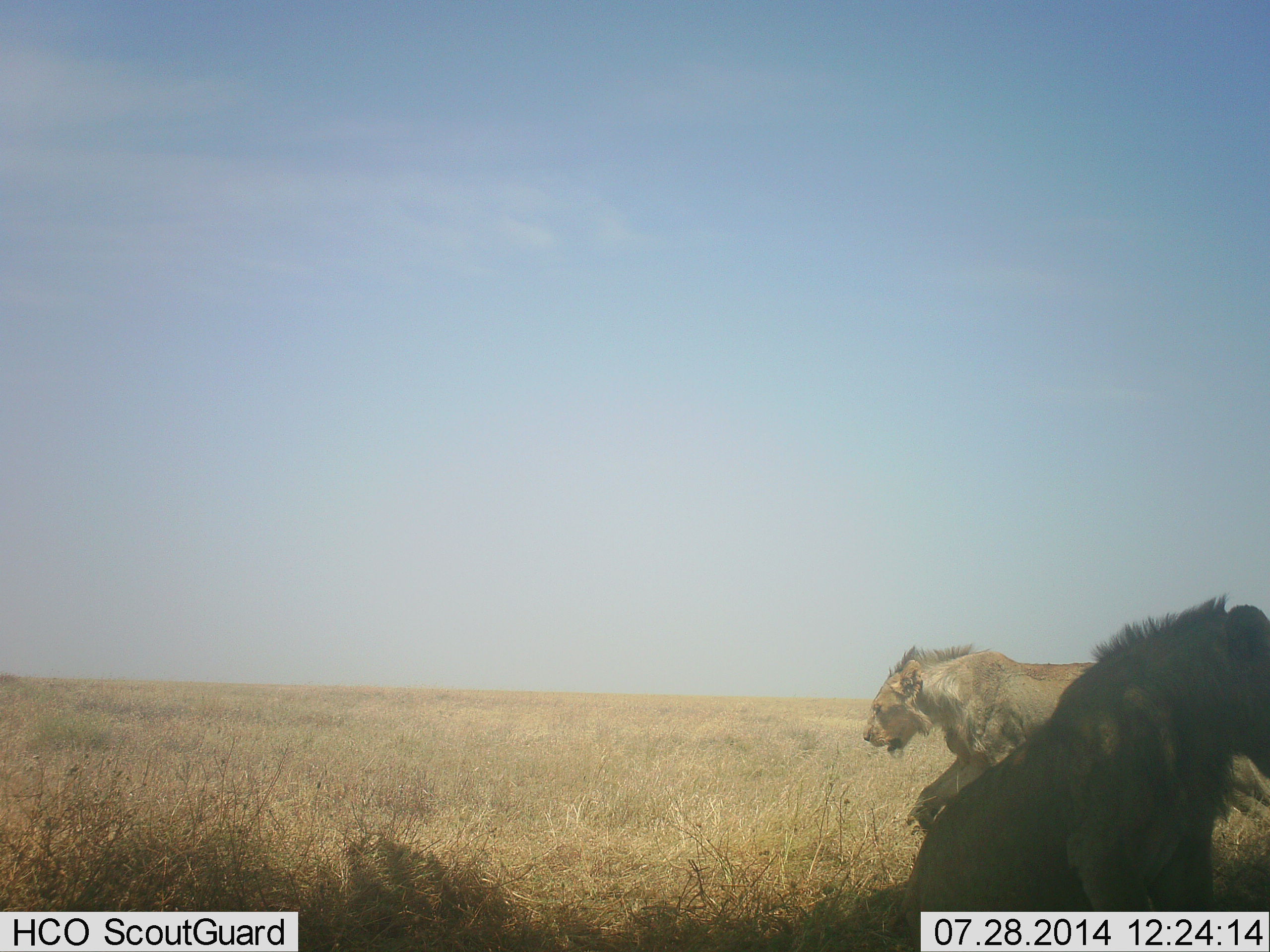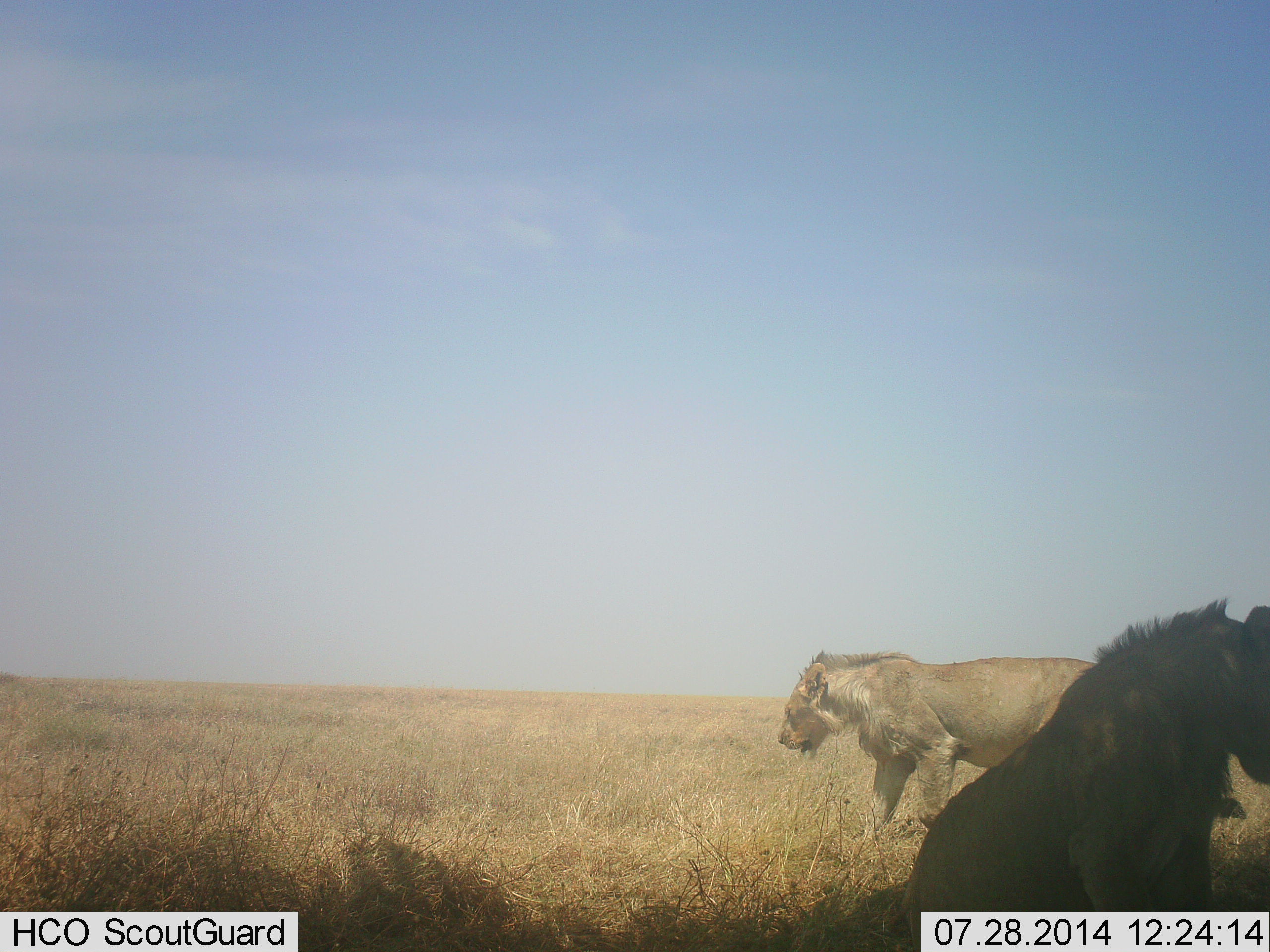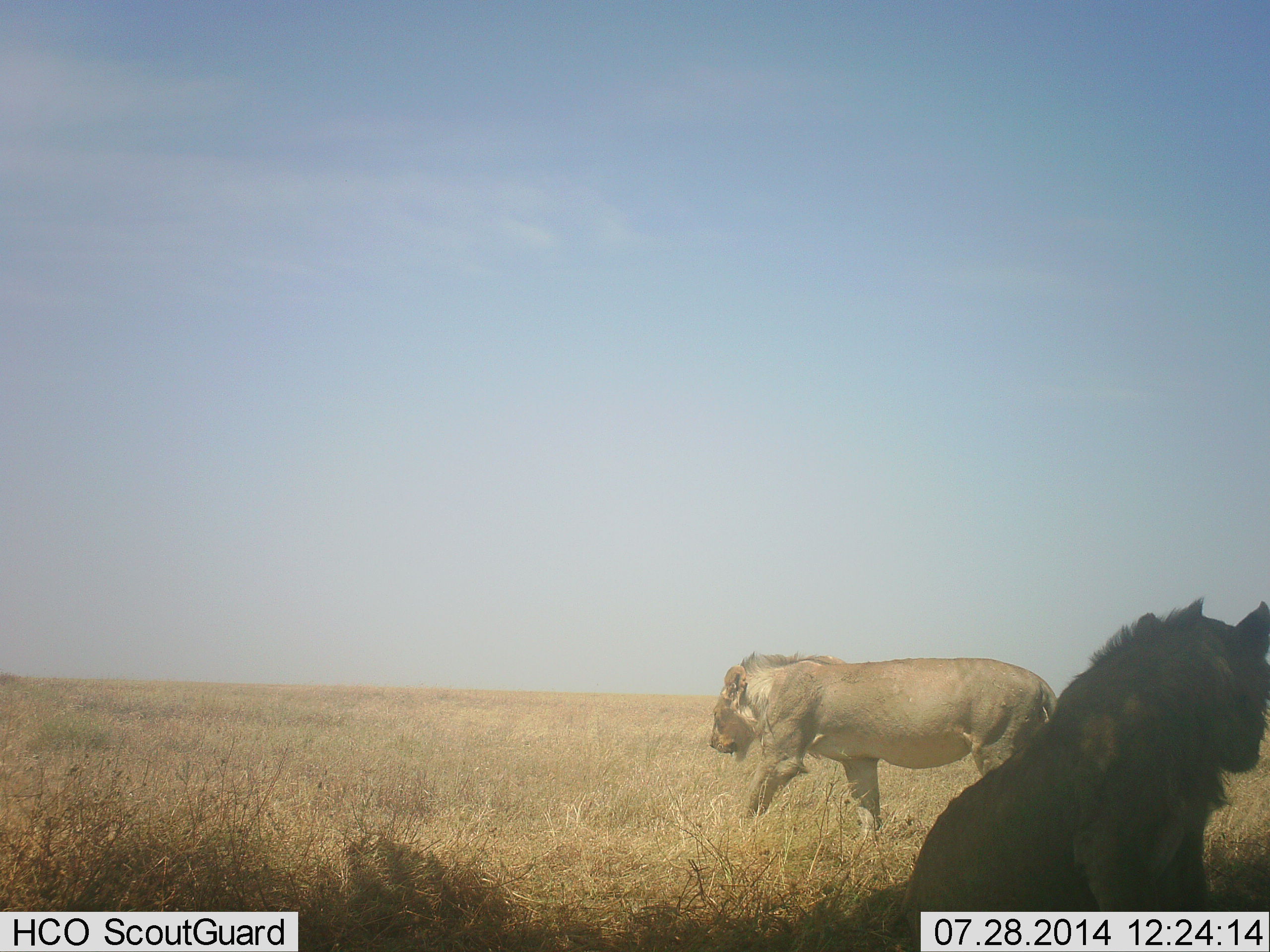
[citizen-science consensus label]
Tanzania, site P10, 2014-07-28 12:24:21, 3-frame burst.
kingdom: Animalia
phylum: Chordata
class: Mammalia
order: Carnivora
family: Felidae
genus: Panthera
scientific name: Panthera leo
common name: lion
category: lionmale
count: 2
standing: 20%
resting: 100%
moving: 70%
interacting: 0%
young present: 0%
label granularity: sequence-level